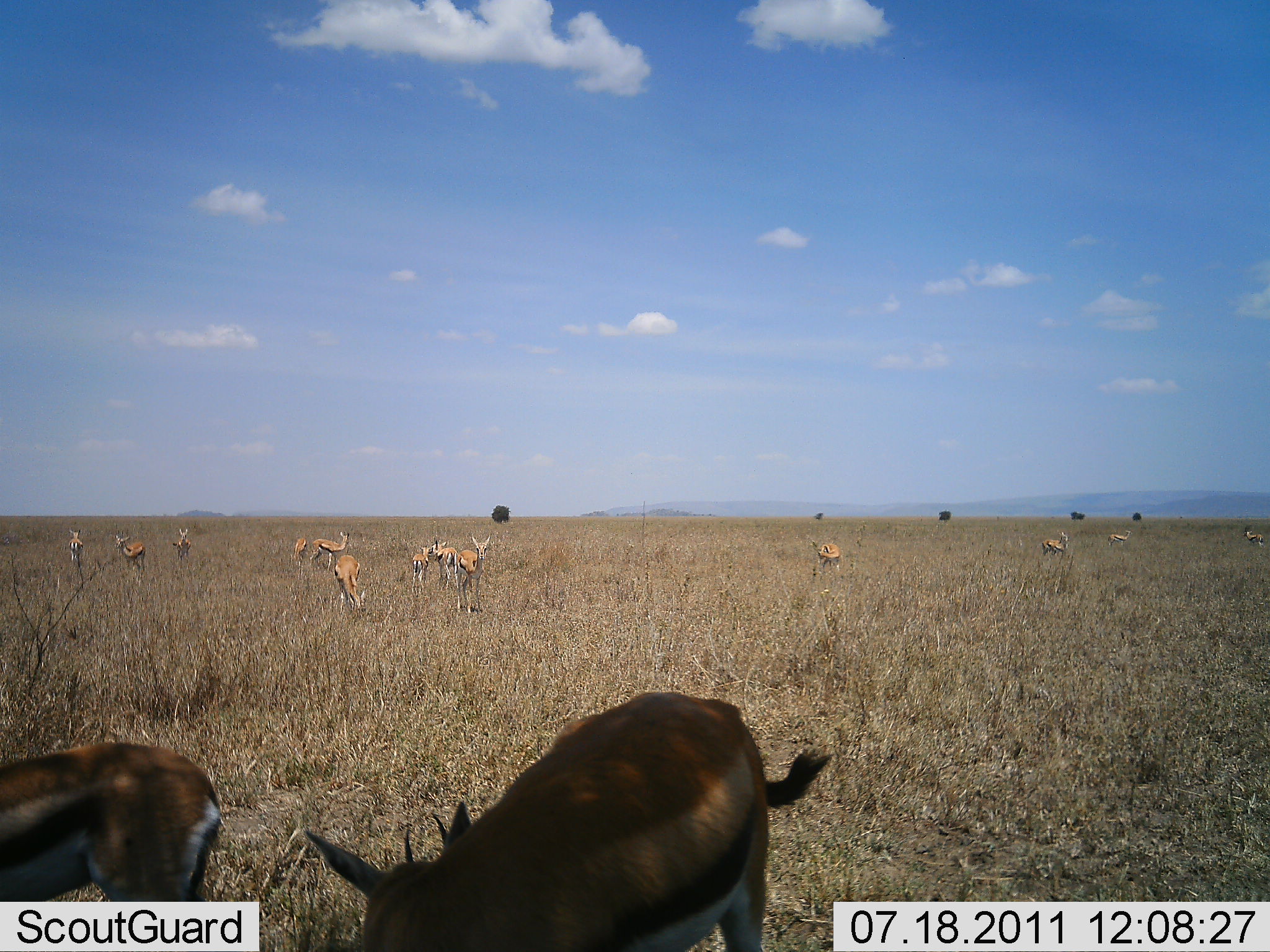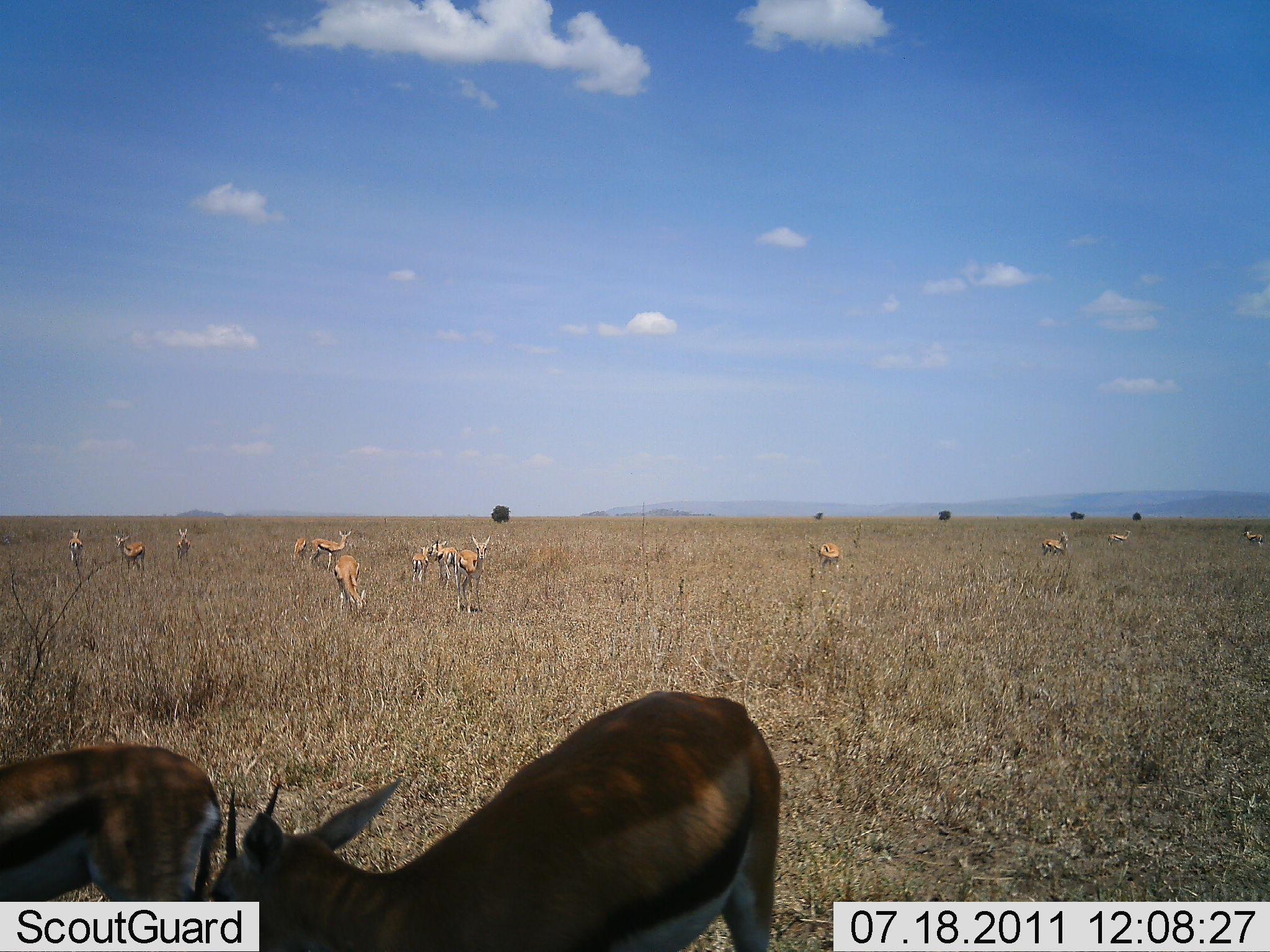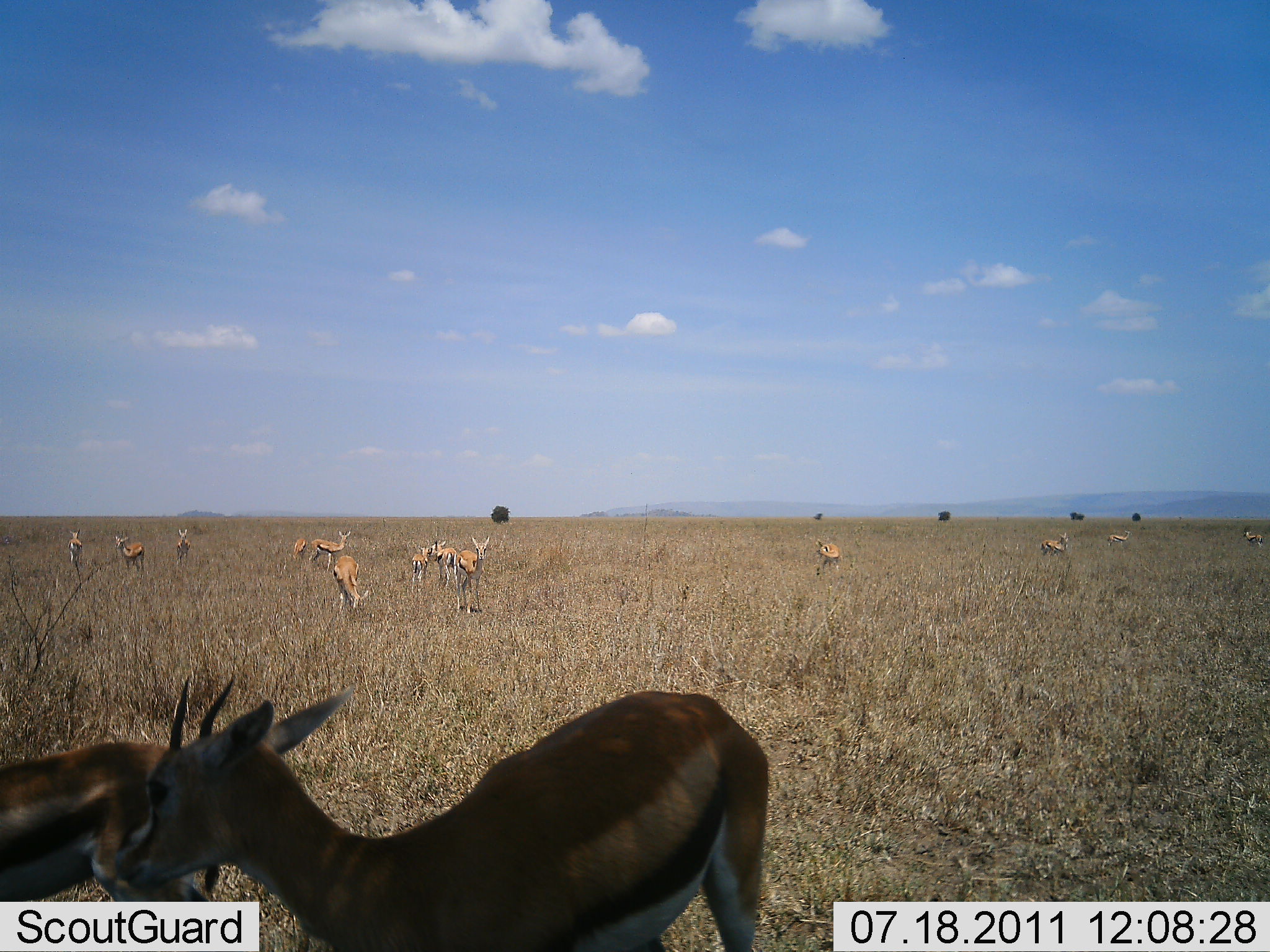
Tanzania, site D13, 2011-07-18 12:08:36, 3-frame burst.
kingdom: Animalia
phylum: Chordata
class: Mammalia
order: Artiodactyla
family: Bovidae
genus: Eudorcas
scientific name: Eudorcas thomsonii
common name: thomson's gazelle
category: gazellethomsons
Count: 11-50.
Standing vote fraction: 90%.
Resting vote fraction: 30%.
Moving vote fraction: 30%.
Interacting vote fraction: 30%.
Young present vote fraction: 0%.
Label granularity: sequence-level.